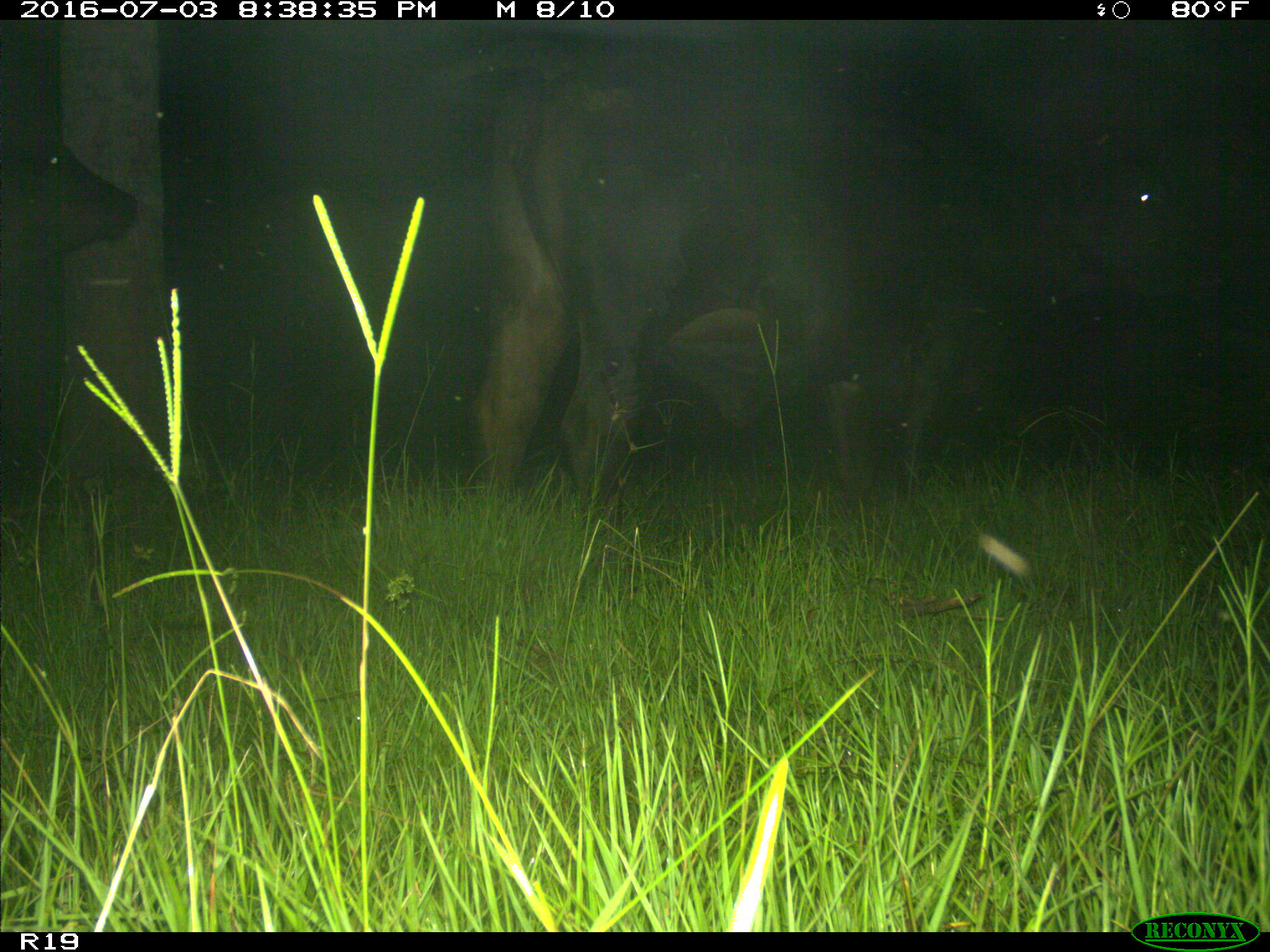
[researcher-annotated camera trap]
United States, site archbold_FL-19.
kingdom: Animalia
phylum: Chordata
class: Mammalia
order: Artiodactyla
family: Bovidae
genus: Bos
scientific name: Bos taurus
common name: domestic cow